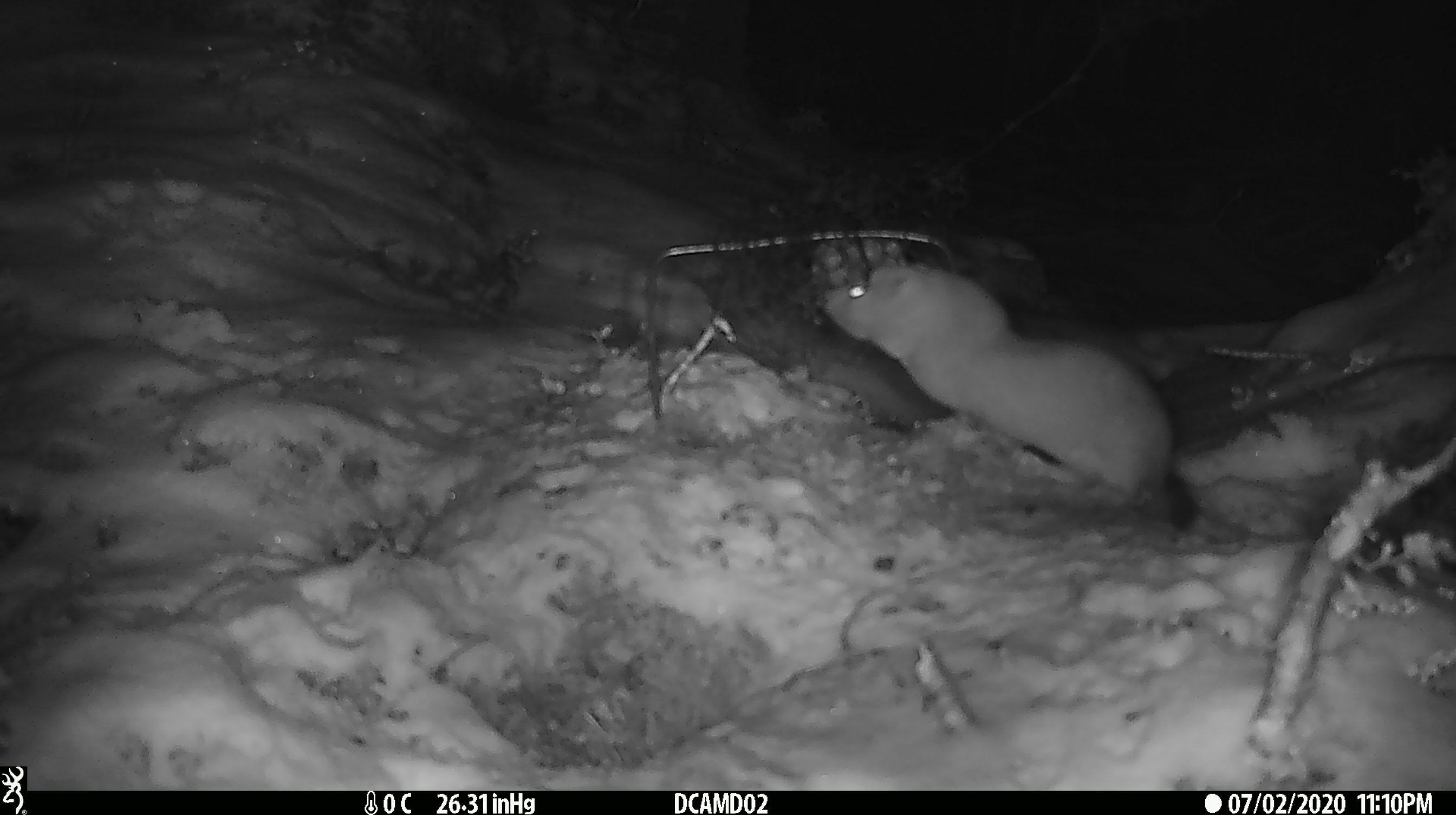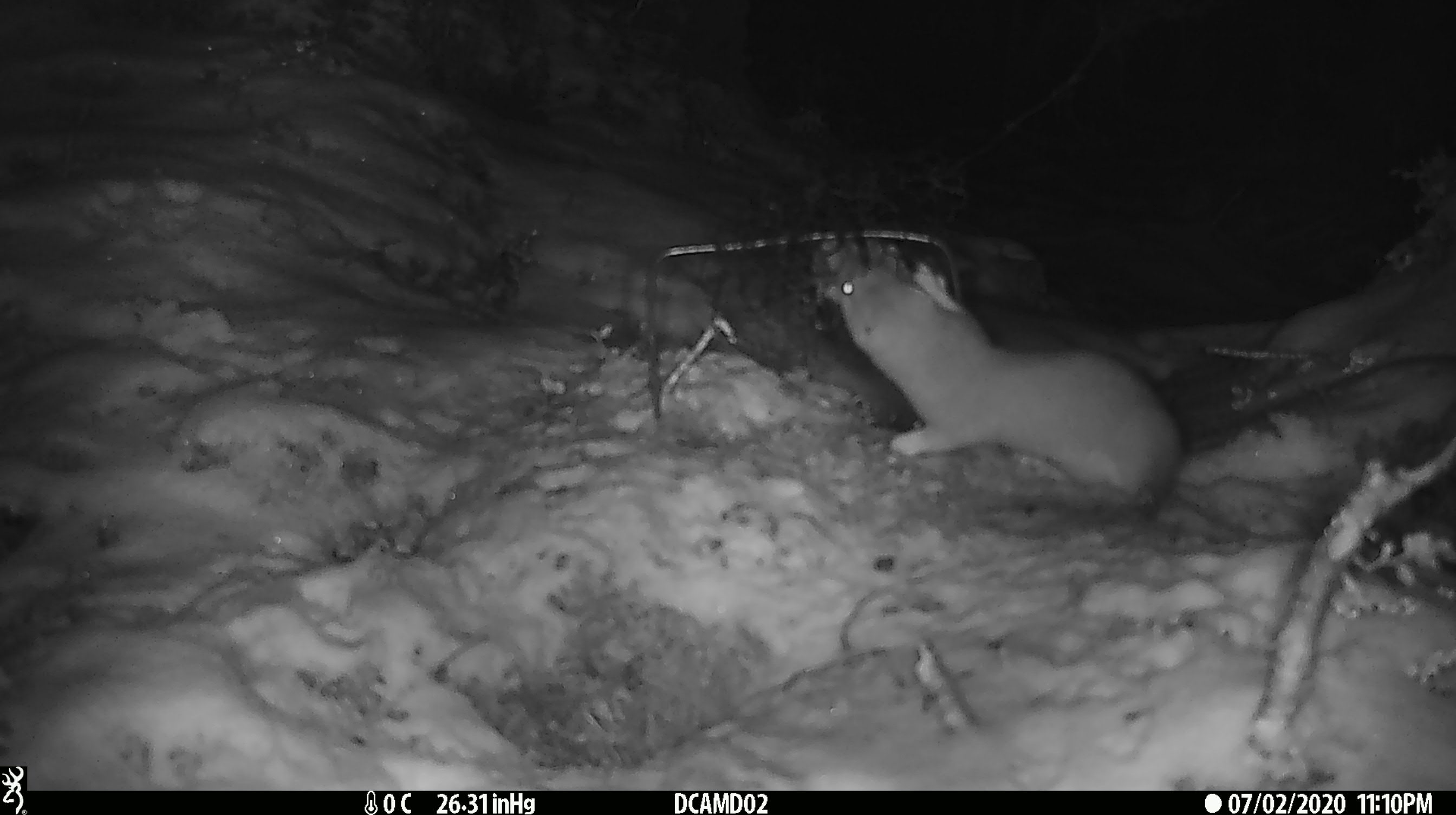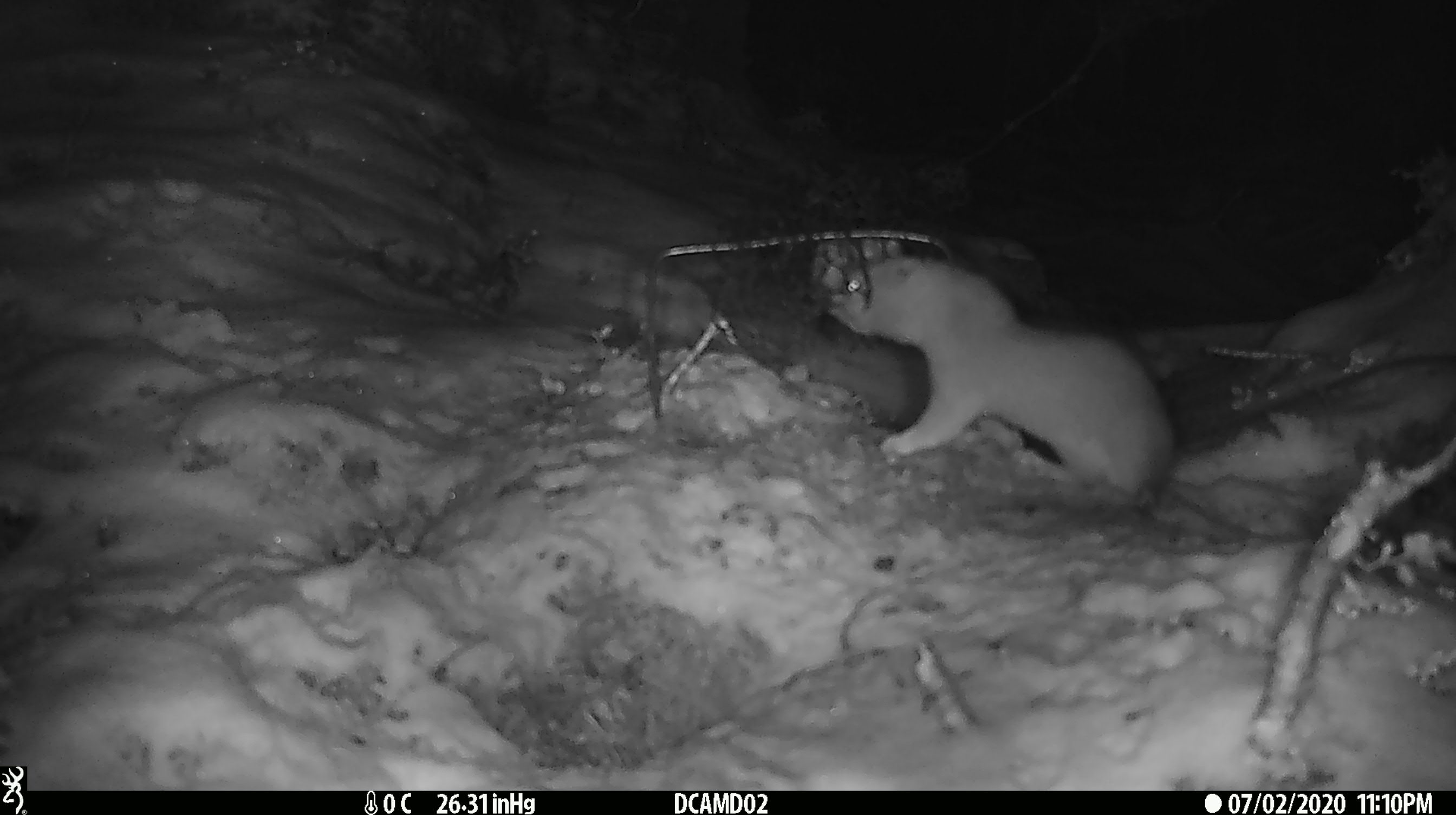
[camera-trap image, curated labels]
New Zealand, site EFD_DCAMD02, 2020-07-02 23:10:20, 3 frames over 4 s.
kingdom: Animalia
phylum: Chordata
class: Mammalia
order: Carnivora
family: Mustelidae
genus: Mustela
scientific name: Mustela erminea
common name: stoat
Stoat (Mustela erminea).